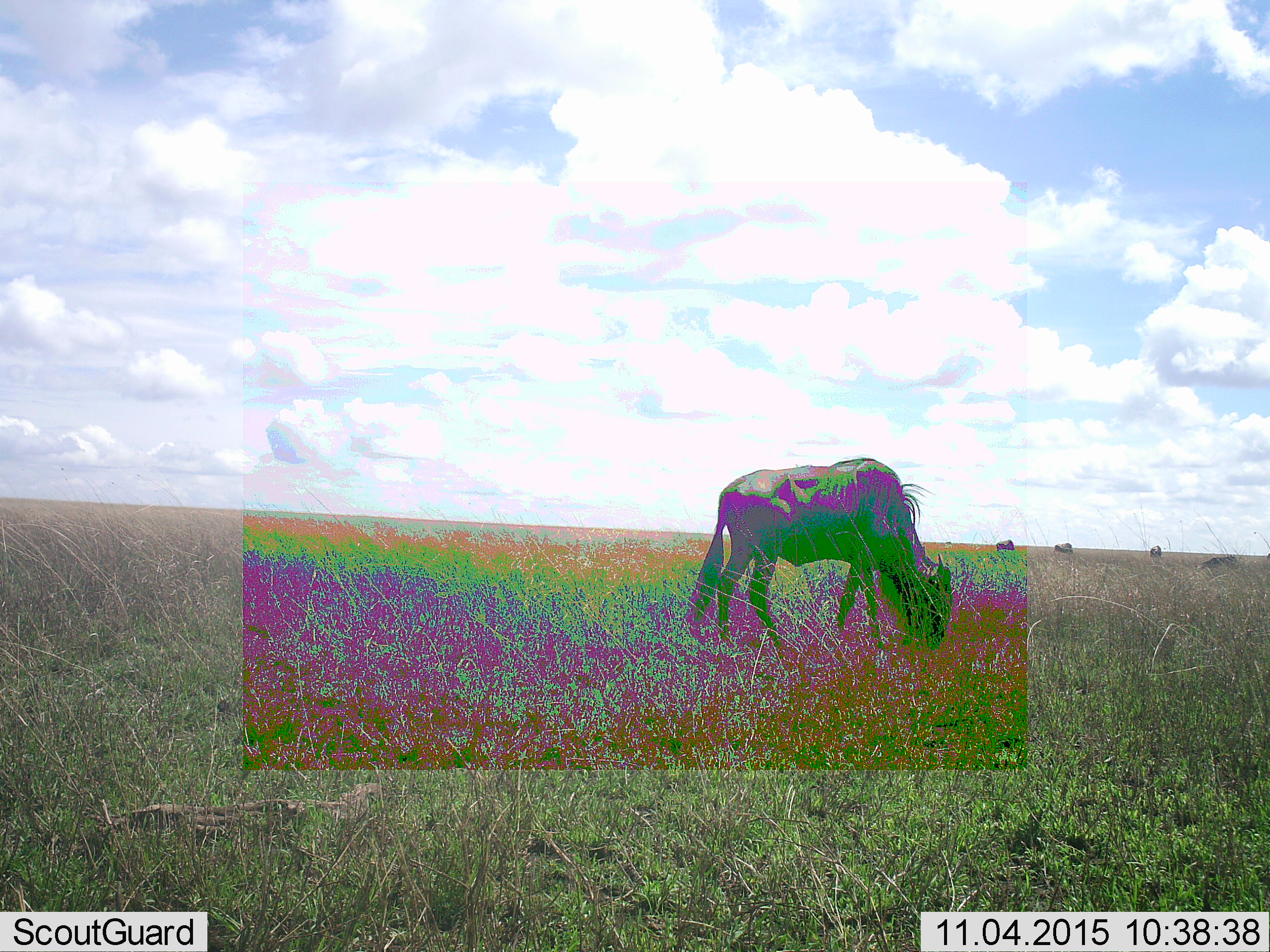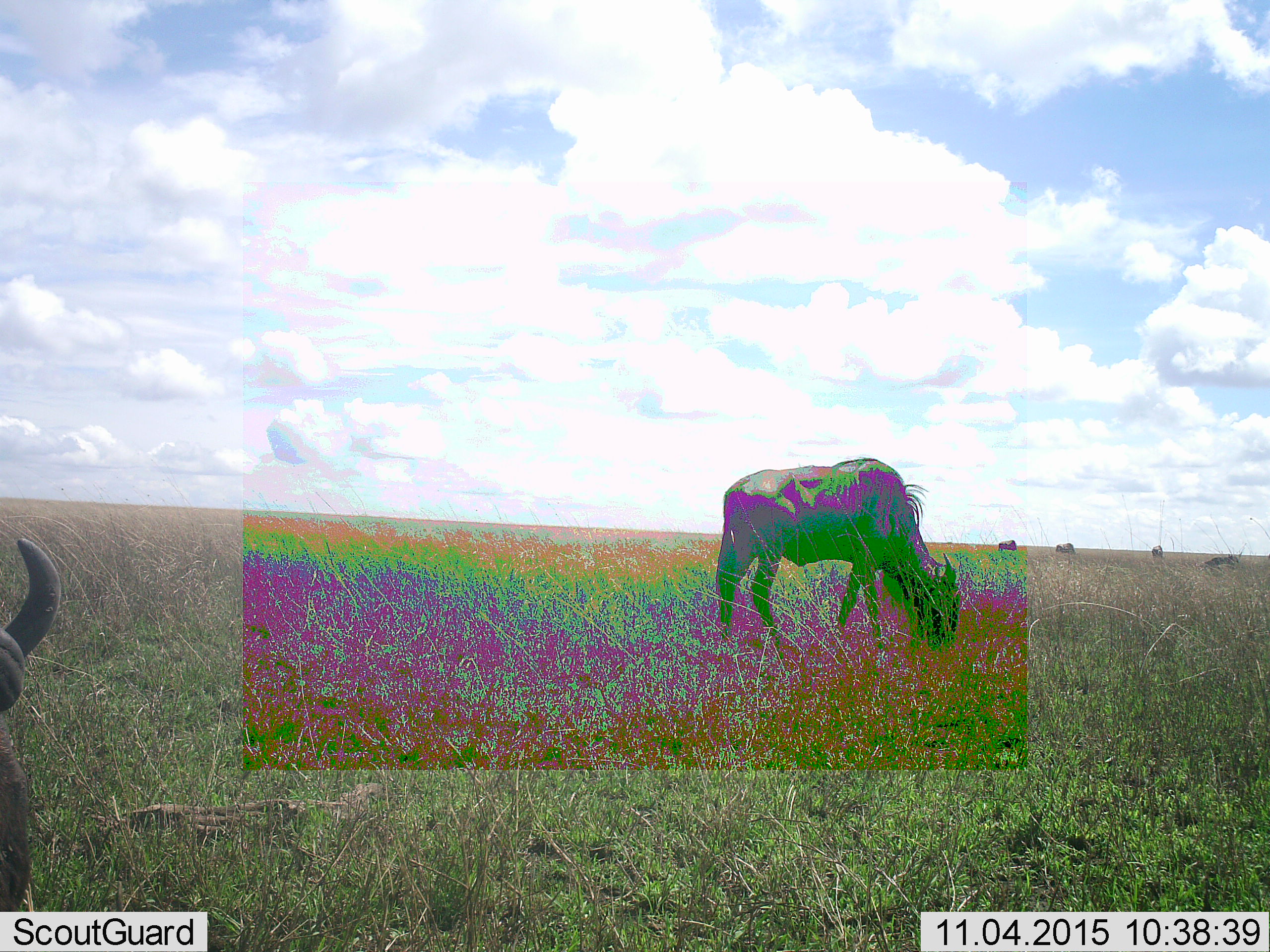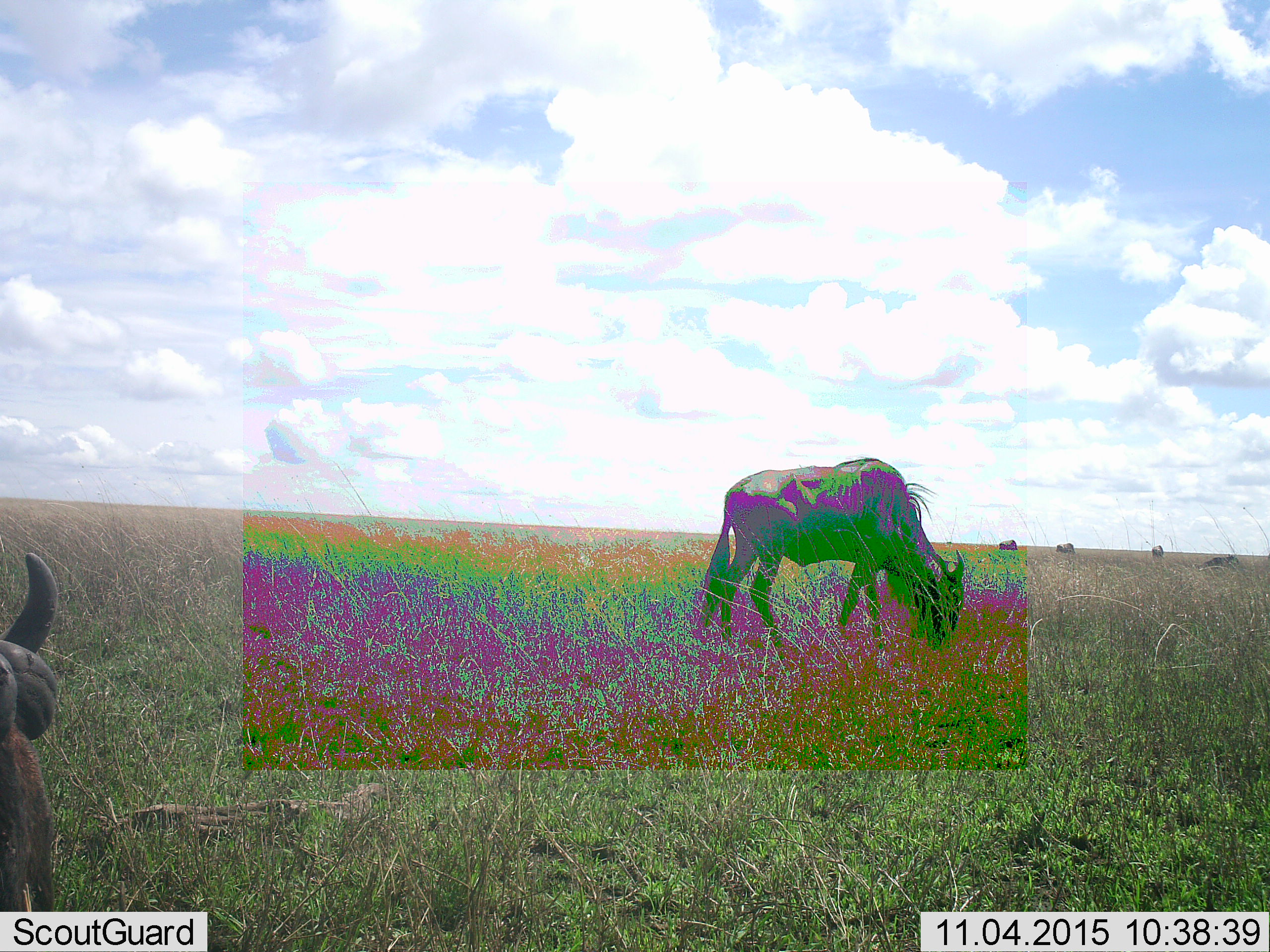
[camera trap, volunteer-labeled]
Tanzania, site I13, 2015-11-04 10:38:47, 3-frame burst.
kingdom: Animalia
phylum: Chordata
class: Mammalia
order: Artiodactyla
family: Bovidae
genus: Connochaetes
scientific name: Connochaetes taurinus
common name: blue wildebeest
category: wildebeest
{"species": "wildebeest (blue wildebeest) (Connochaetes taurinus)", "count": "6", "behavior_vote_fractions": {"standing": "40%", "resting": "0%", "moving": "30%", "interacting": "0%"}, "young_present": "0%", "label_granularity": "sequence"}